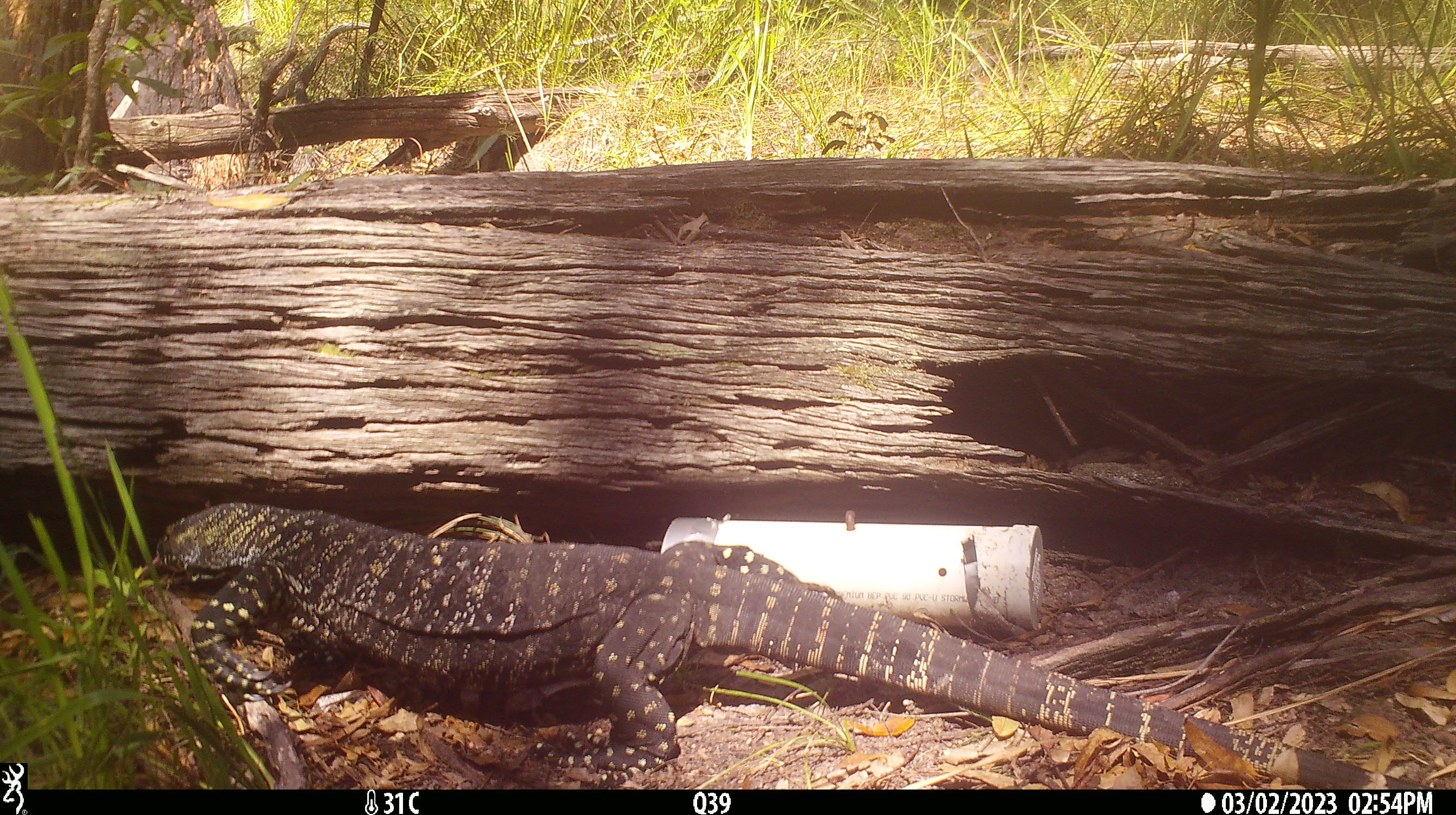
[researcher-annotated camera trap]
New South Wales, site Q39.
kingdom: Animalia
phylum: Chordata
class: Reptilia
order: Squamata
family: Varanidae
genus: Varanus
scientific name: Varanus varius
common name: lace monitor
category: goanna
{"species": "goanna (lace monitor) (Varanus varius)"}